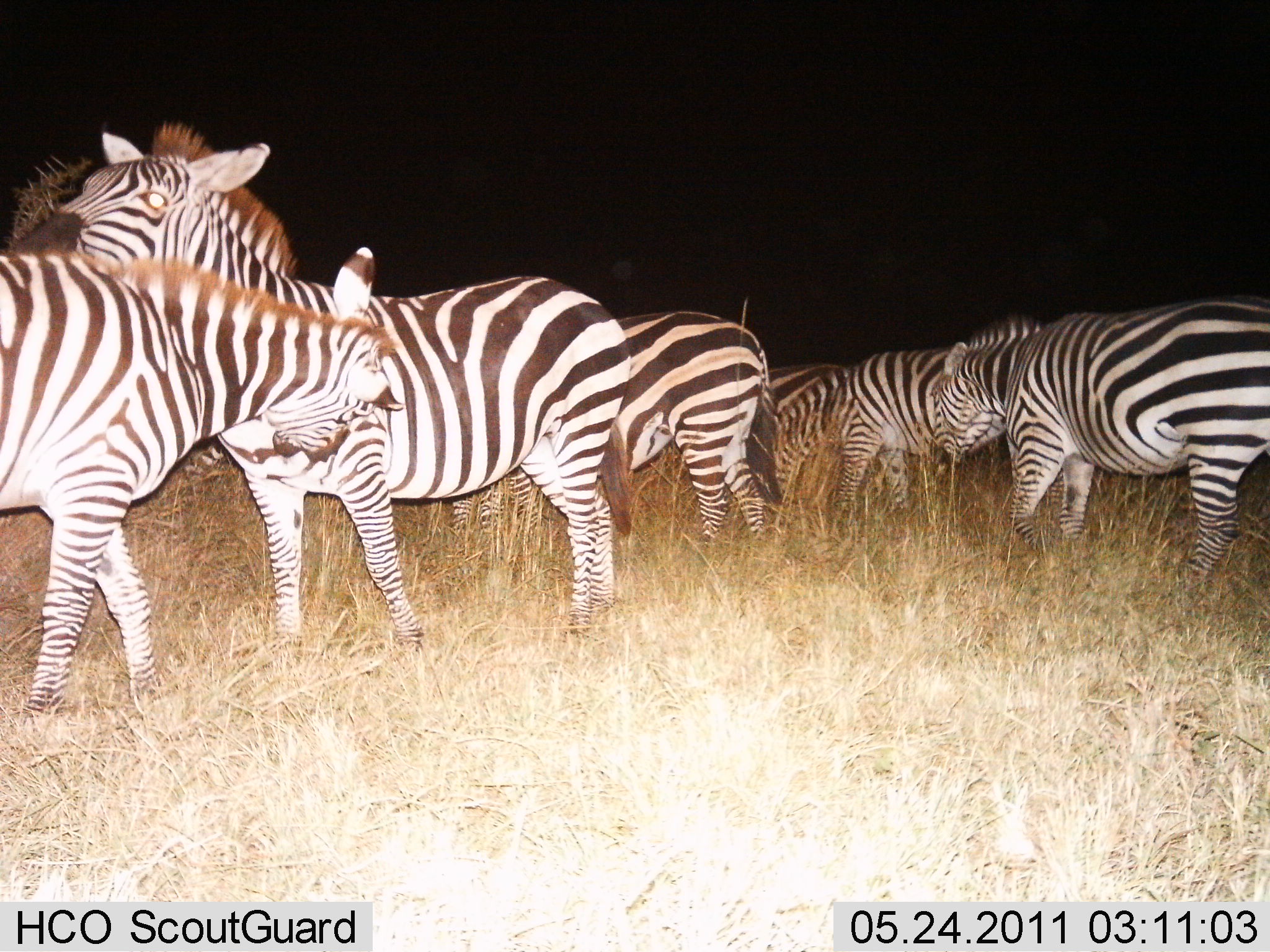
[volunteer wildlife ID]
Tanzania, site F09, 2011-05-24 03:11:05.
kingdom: Animalia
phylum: Chordata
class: Mammalia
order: Perissodactyla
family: Equidae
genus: Equus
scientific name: Equus quagga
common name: plains zebra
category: zebra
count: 6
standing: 75%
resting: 17%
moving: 8%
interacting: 33%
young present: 0%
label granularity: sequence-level